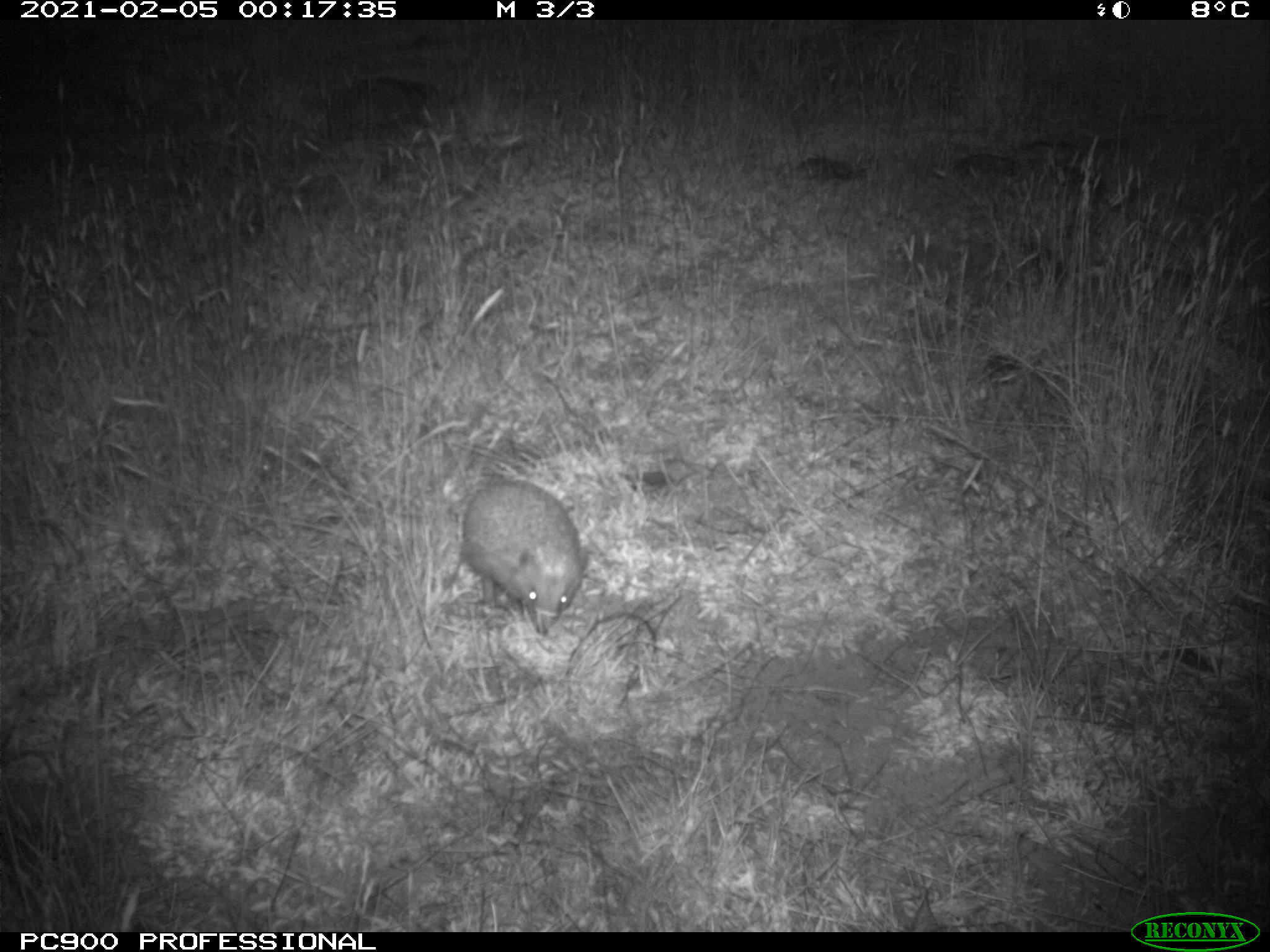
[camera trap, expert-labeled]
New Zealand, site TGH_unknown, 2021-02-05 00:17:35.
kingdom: Animalia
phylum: Chordata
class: Mammalia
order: Eulipotyphla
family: Erinaceidae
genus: Erinaceus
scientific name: Erinaceus europaeus europaeus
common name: european hedgehog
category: hedgehog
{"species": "hedgehog (european hedgehog) (Erinaceus europaeus europaeus)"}